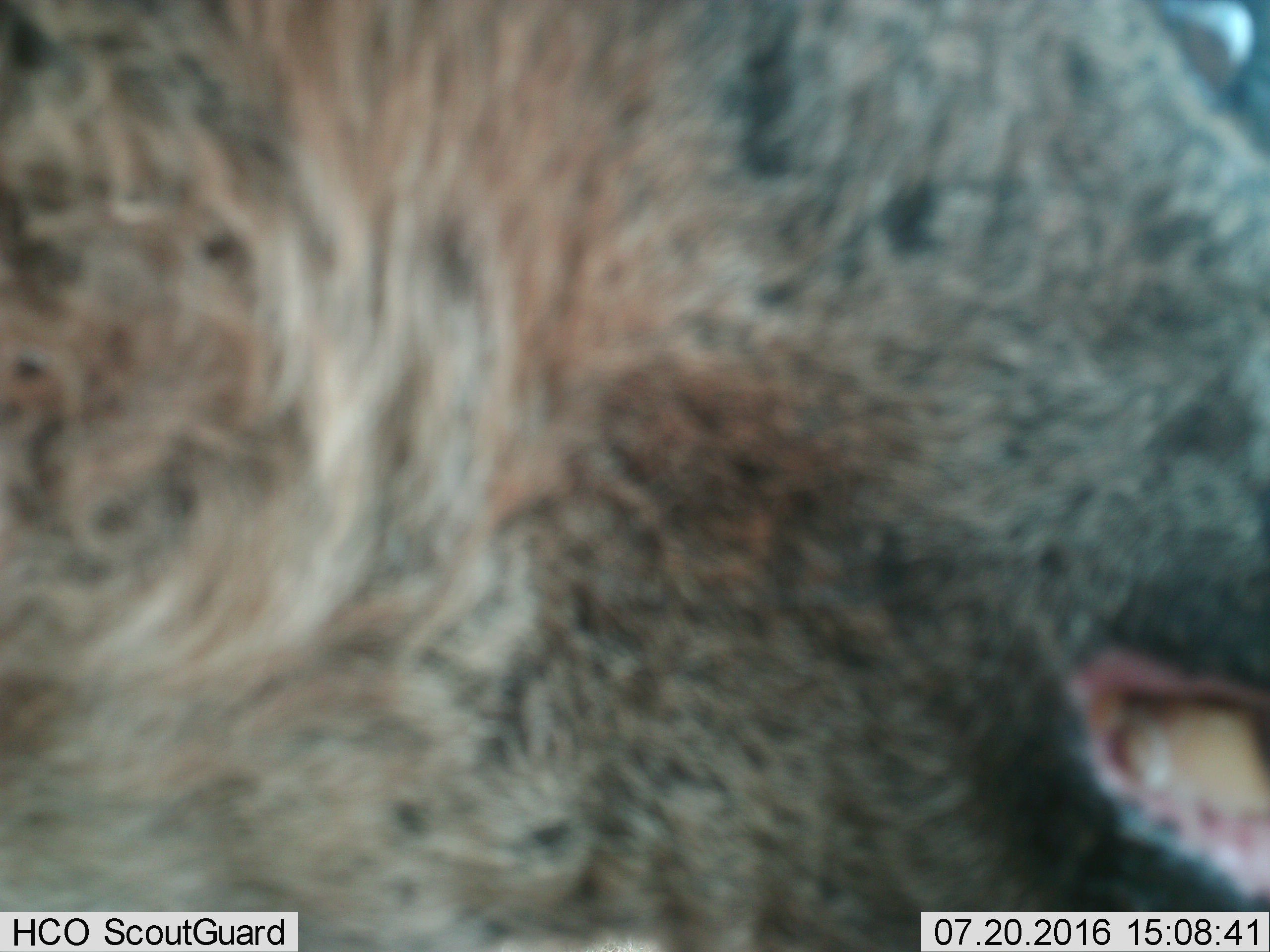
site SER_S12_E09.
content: unidentified animal